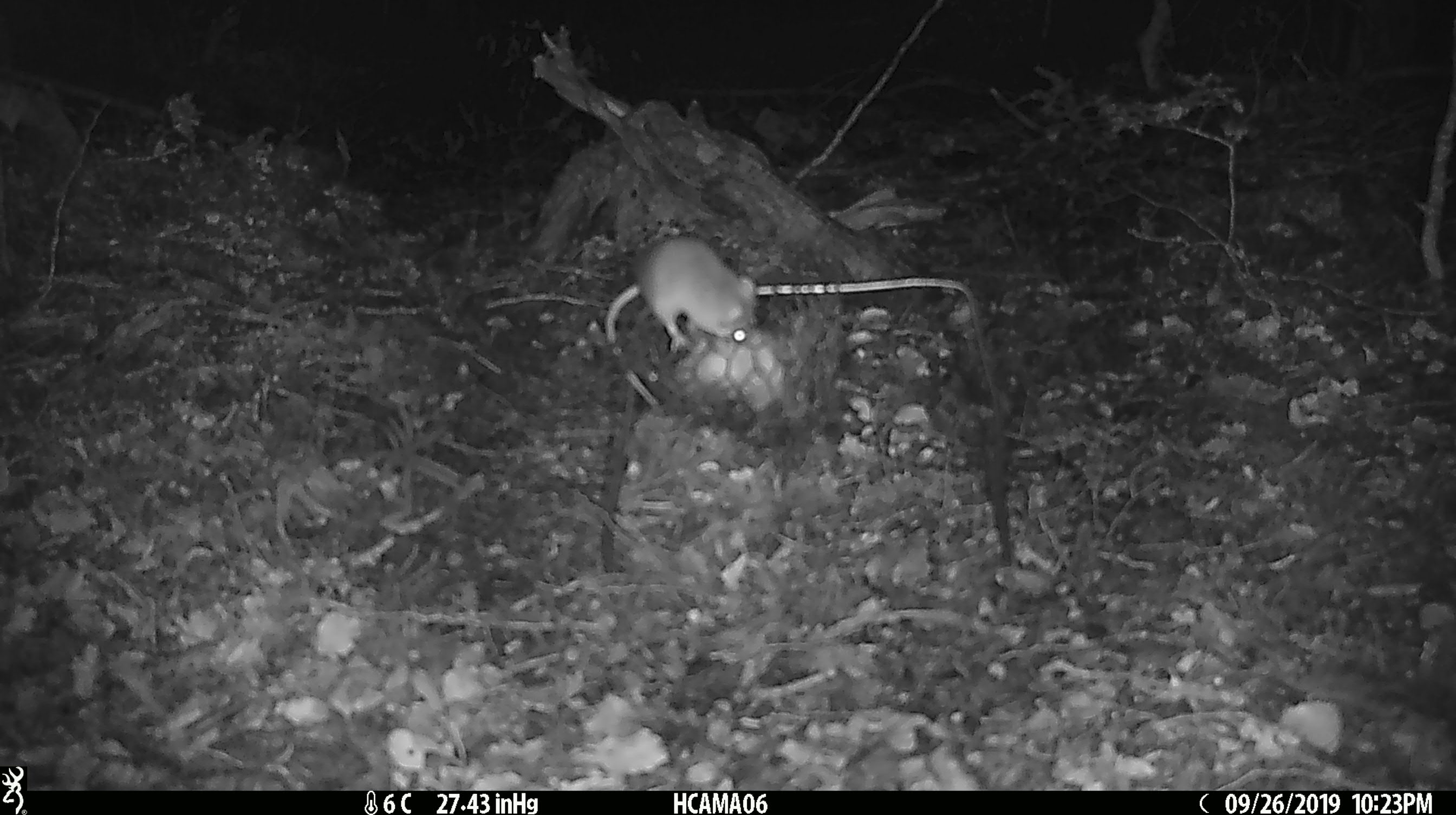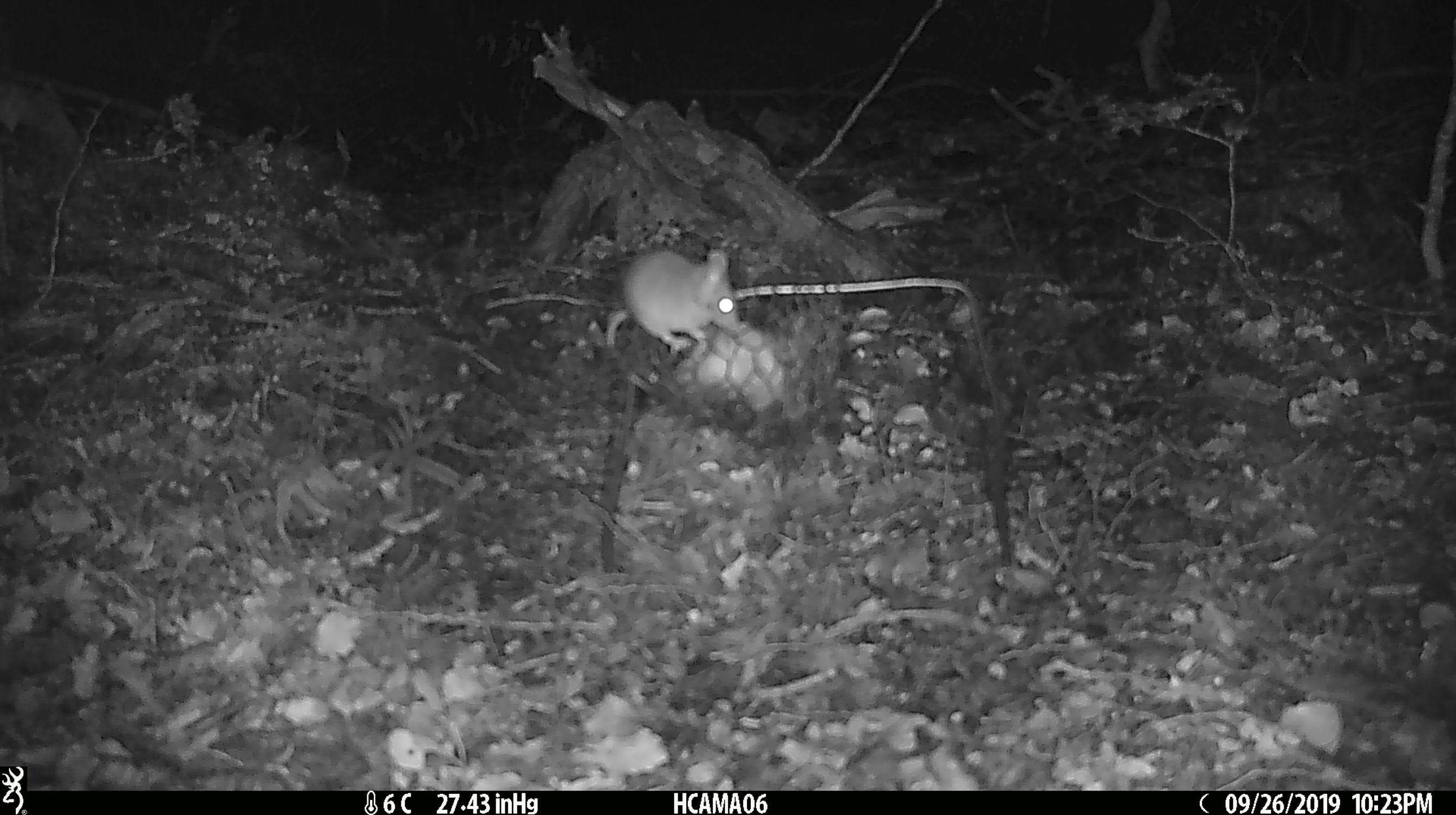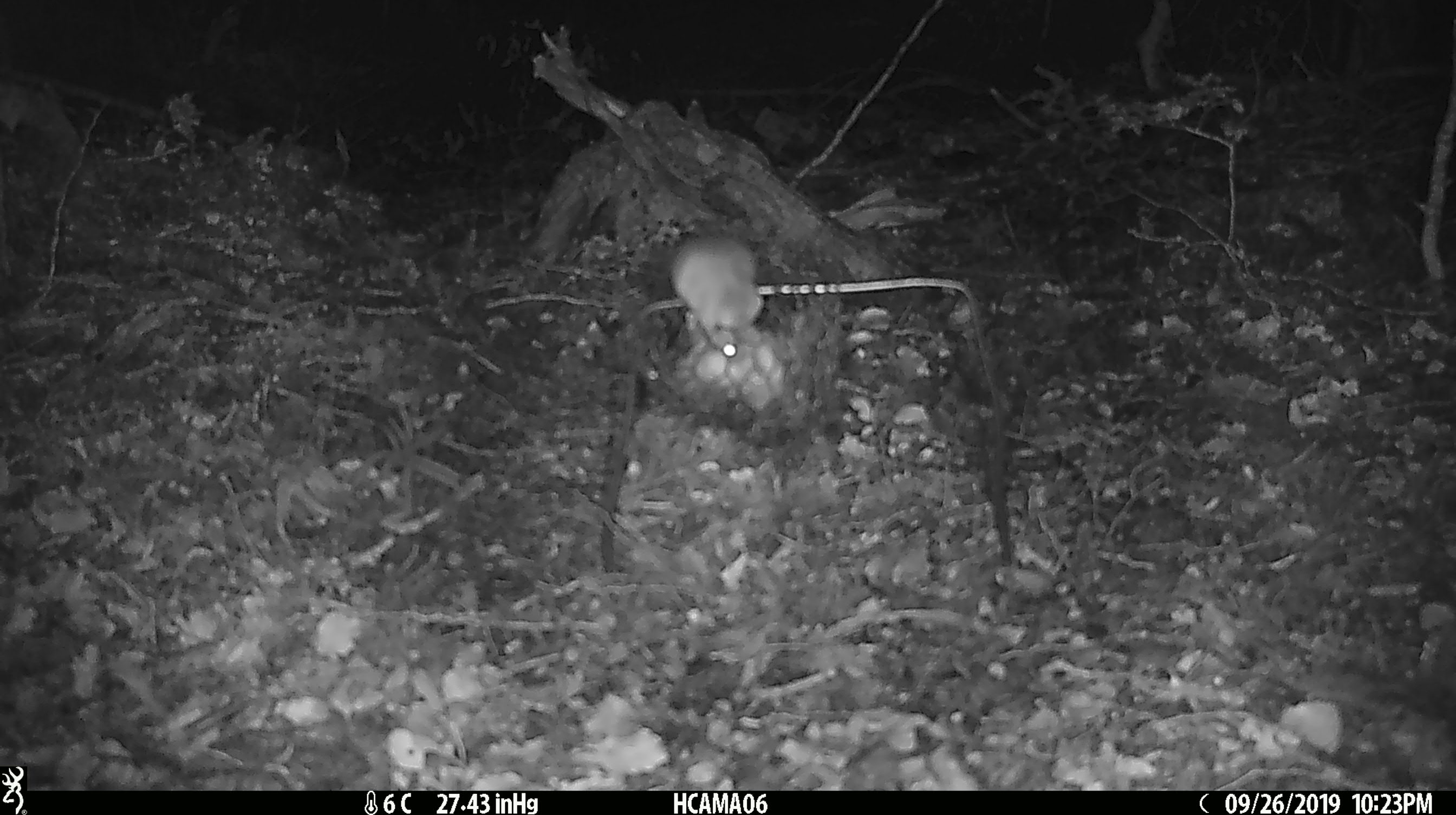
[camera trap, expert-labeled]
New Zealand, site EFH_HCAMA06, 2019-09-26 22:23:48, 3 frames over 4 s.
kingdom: Animalia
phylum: Chordata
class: Mammalia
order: Rodentia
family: Muridae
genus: Mus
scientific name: Mus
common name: mouse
Mouse (Mus).